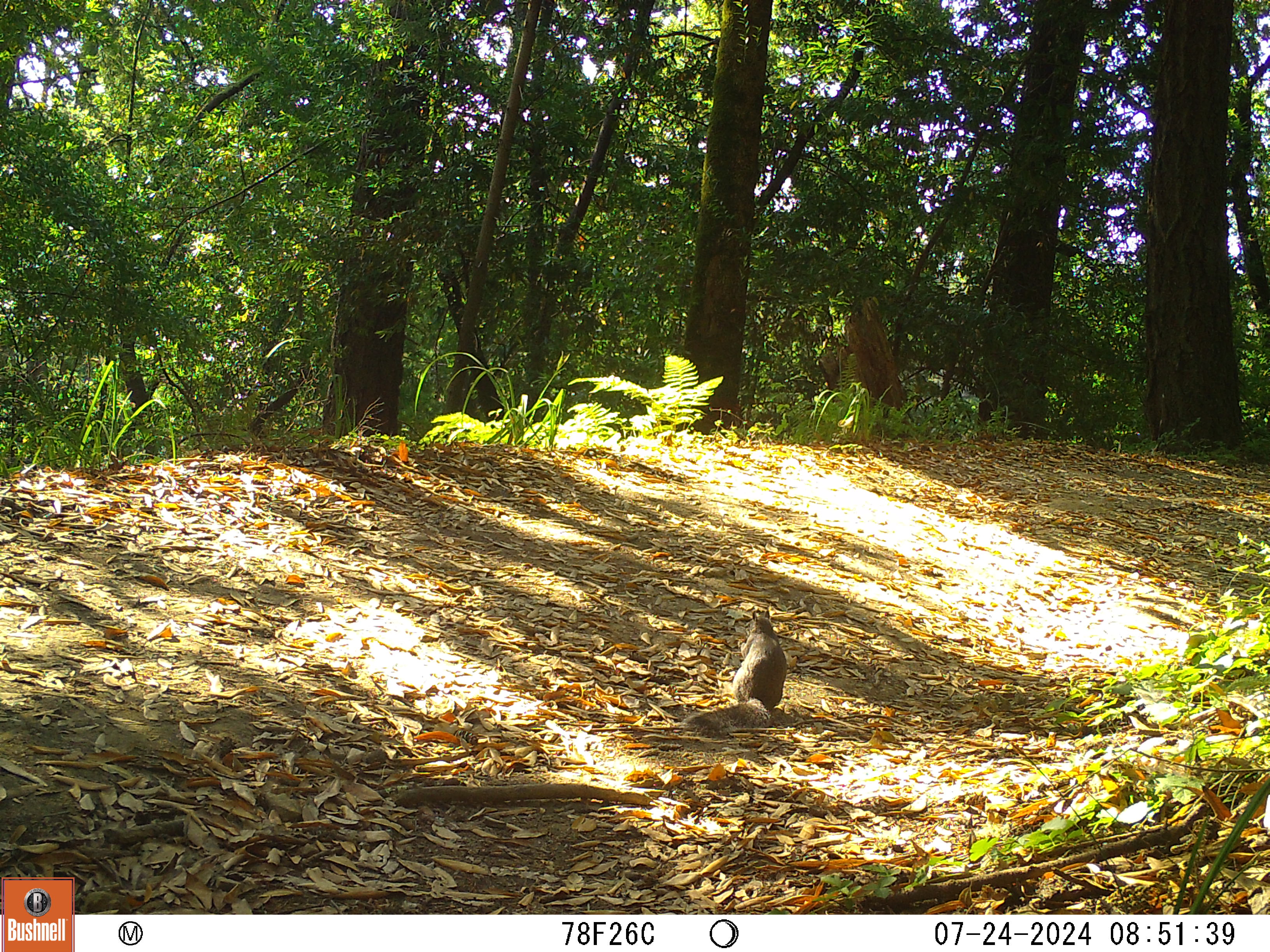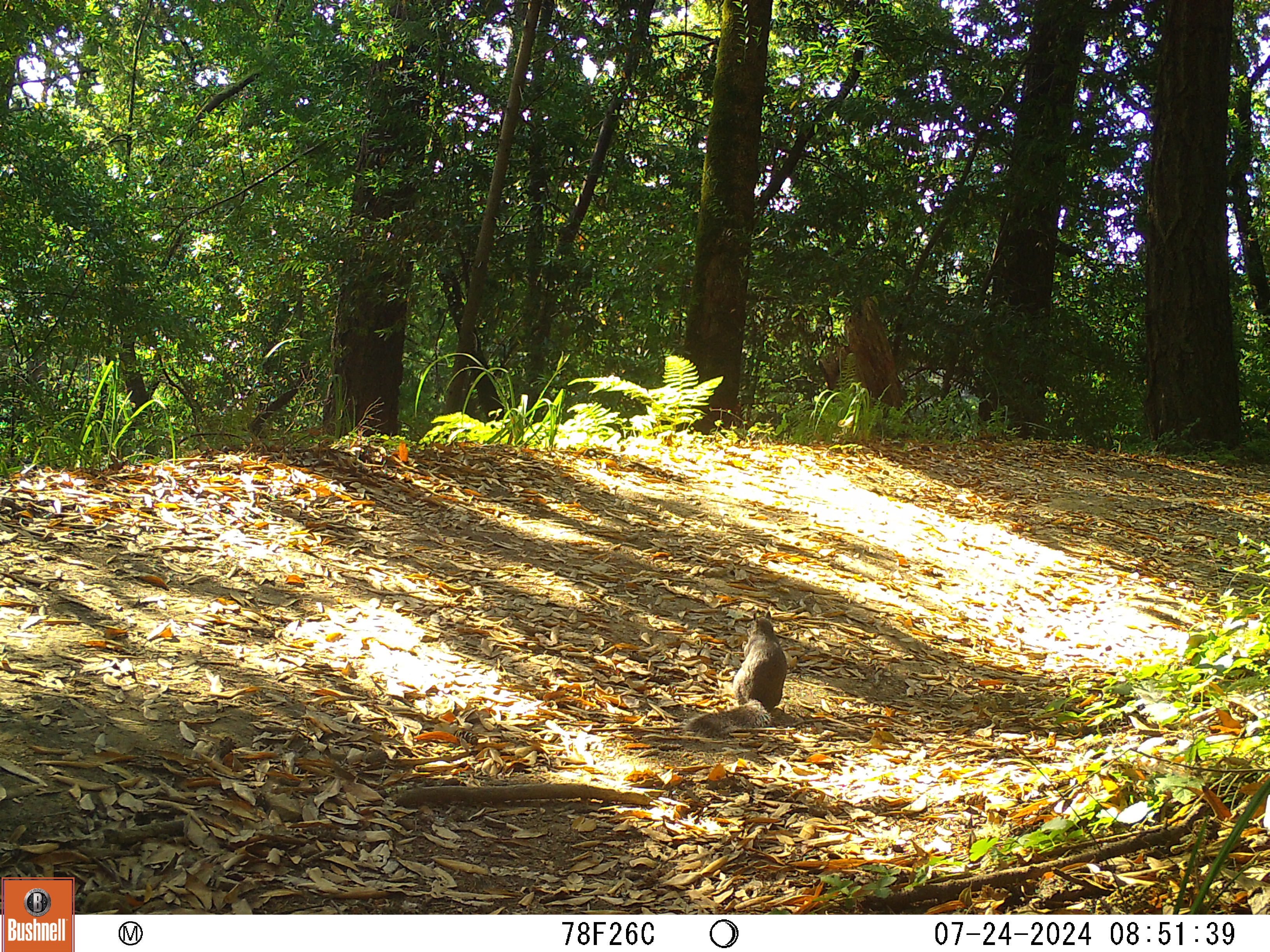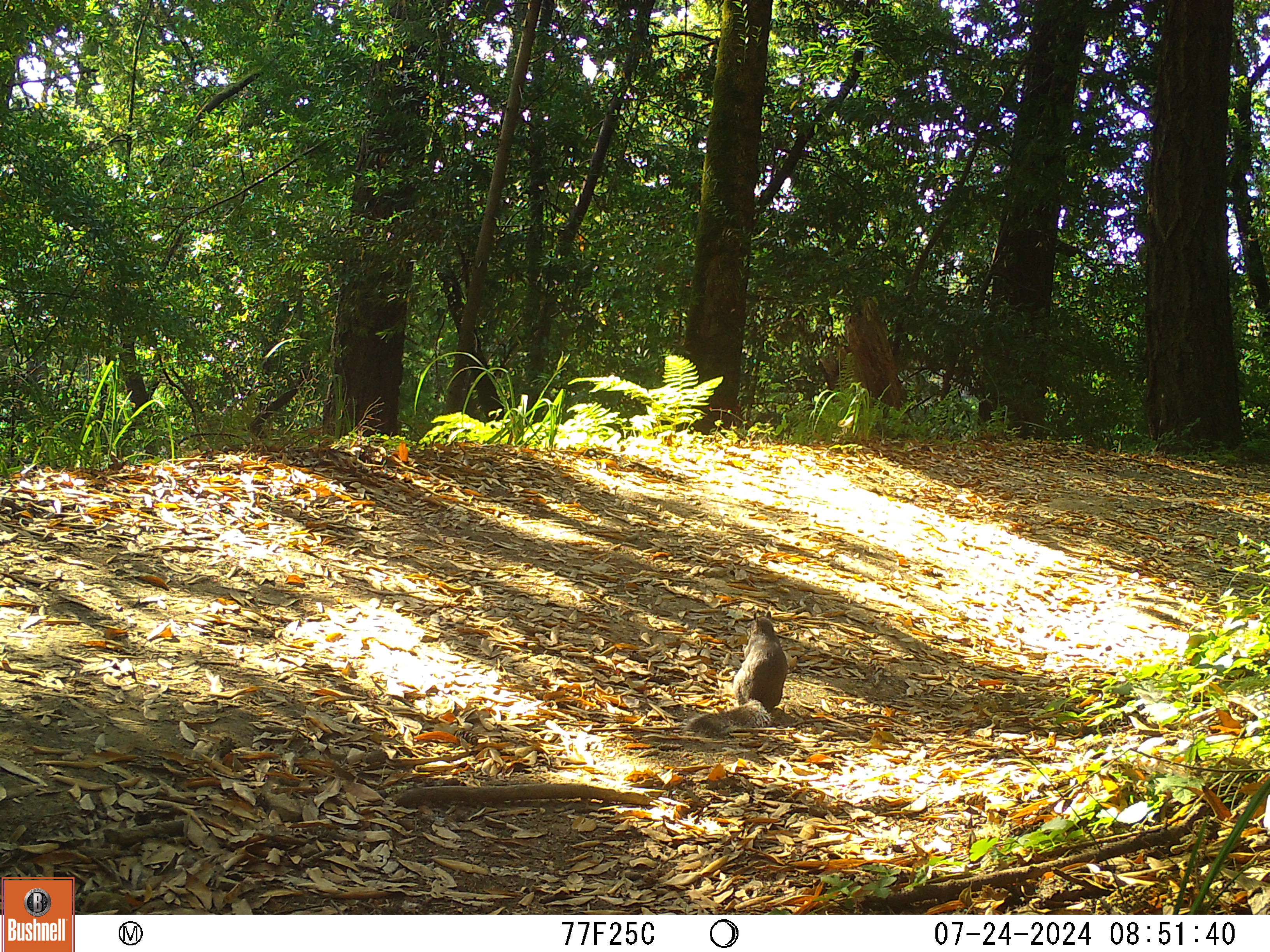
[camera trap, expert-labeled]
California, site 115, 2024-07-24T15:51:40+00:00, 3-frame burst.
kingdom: Animalia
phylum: Chordata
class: Mammalia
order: Rodentia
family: Sciuridae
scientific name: Sciuridae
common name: squirrel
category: unknown squirrel